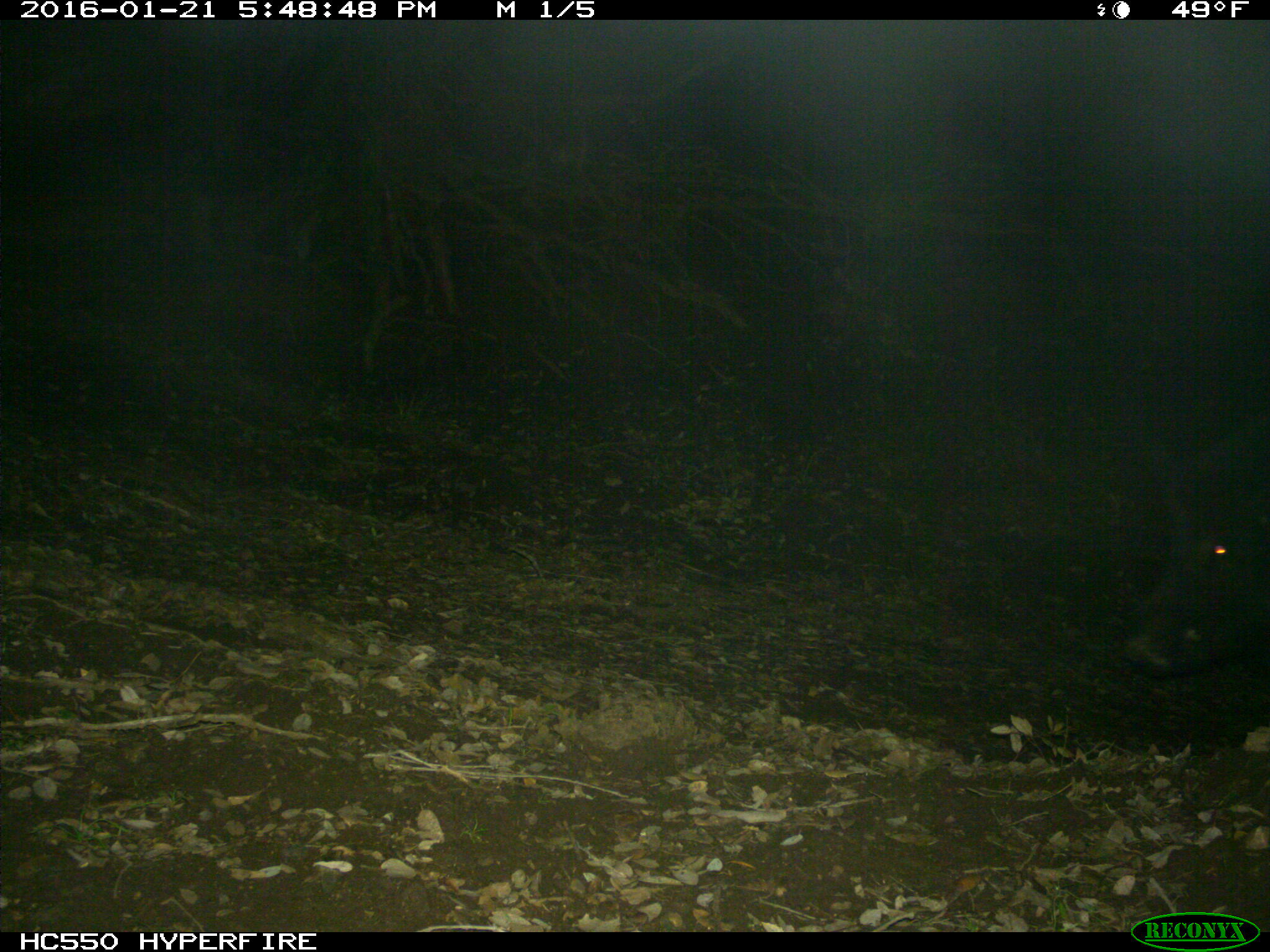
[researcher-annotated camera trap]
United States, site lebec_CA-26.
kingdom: Animalia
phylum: Chordata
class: Mammalia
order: Artiodactyla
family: Suidae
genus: Sus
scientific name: Sus scrofa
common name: wild boar